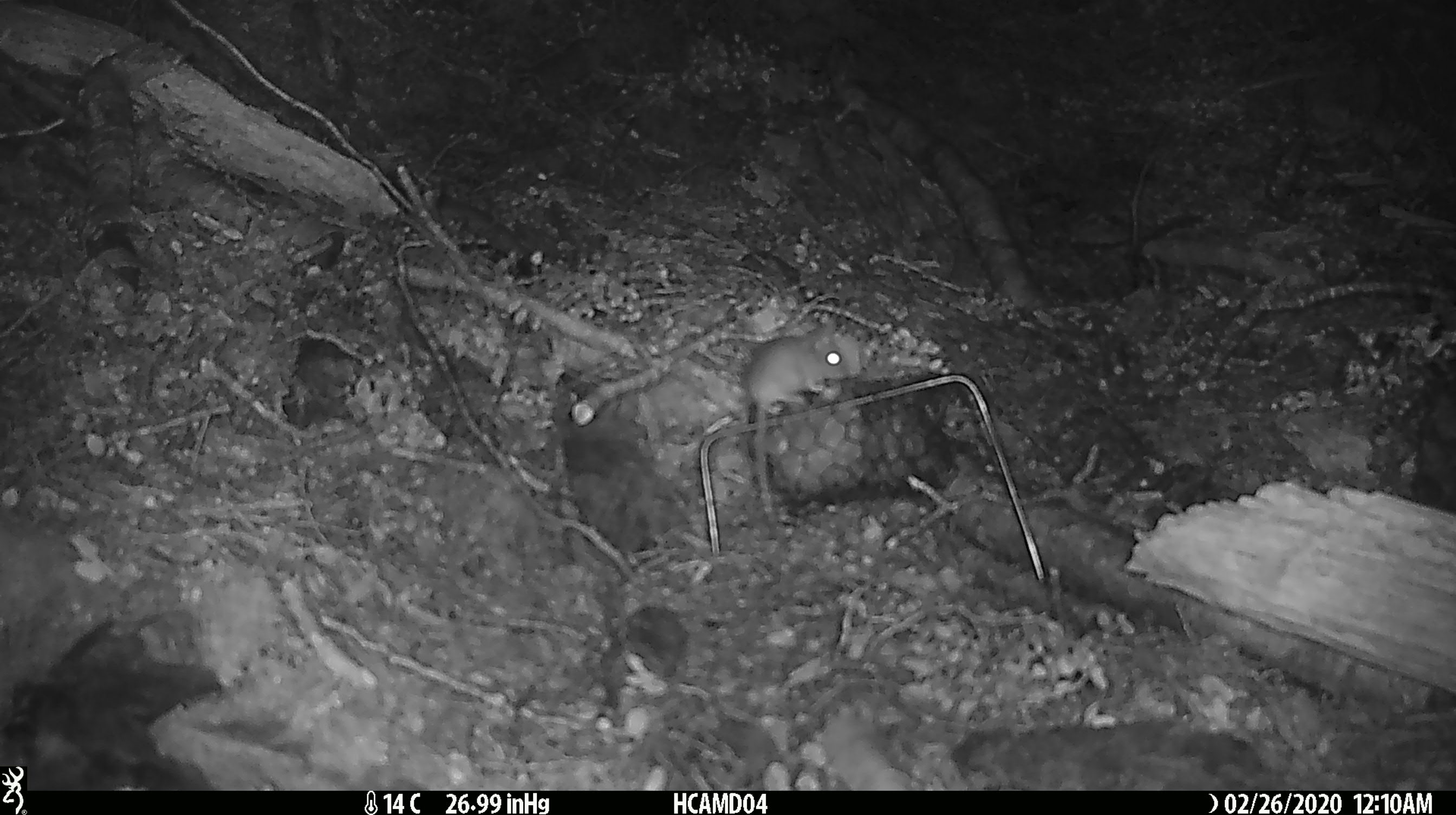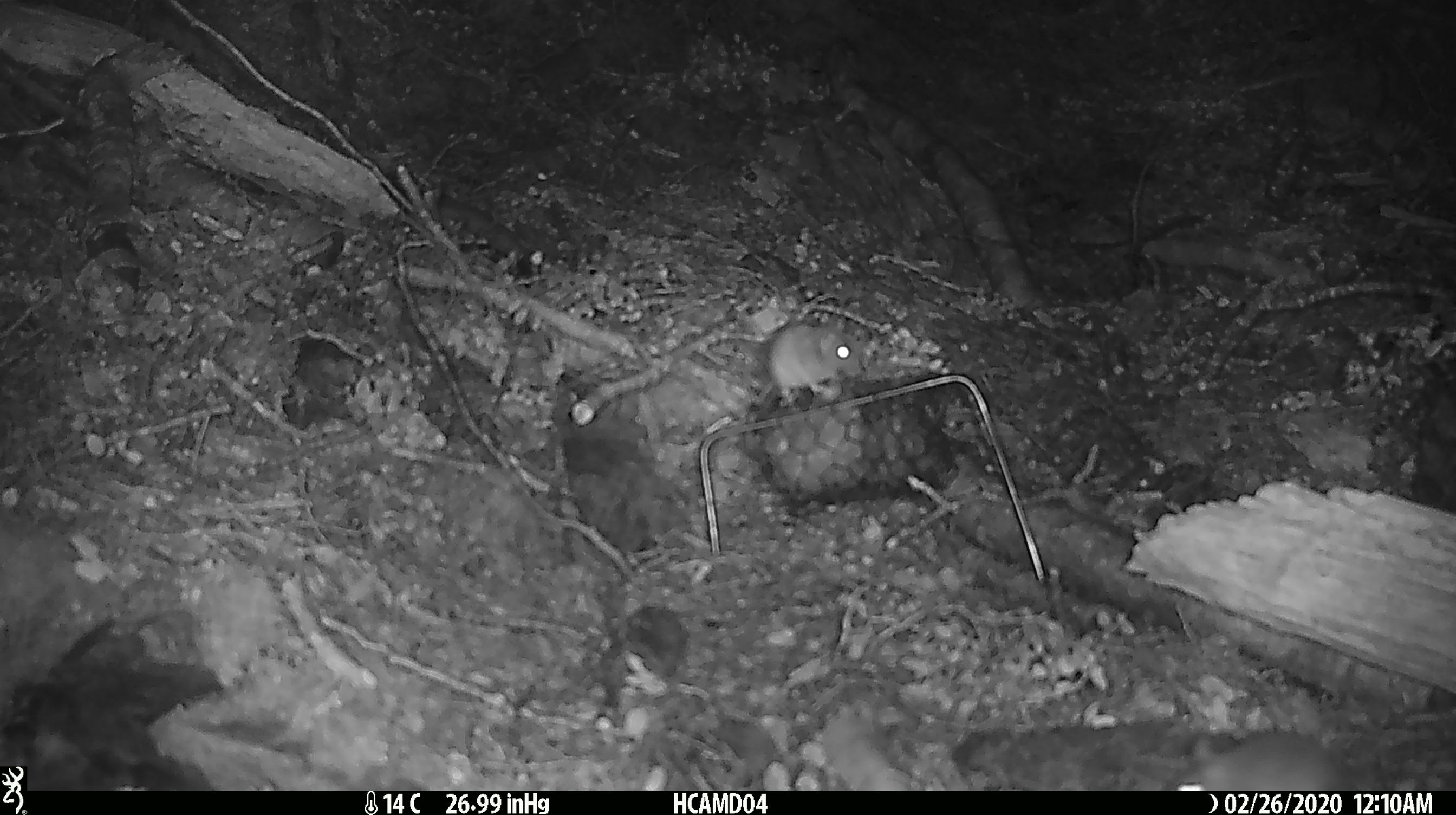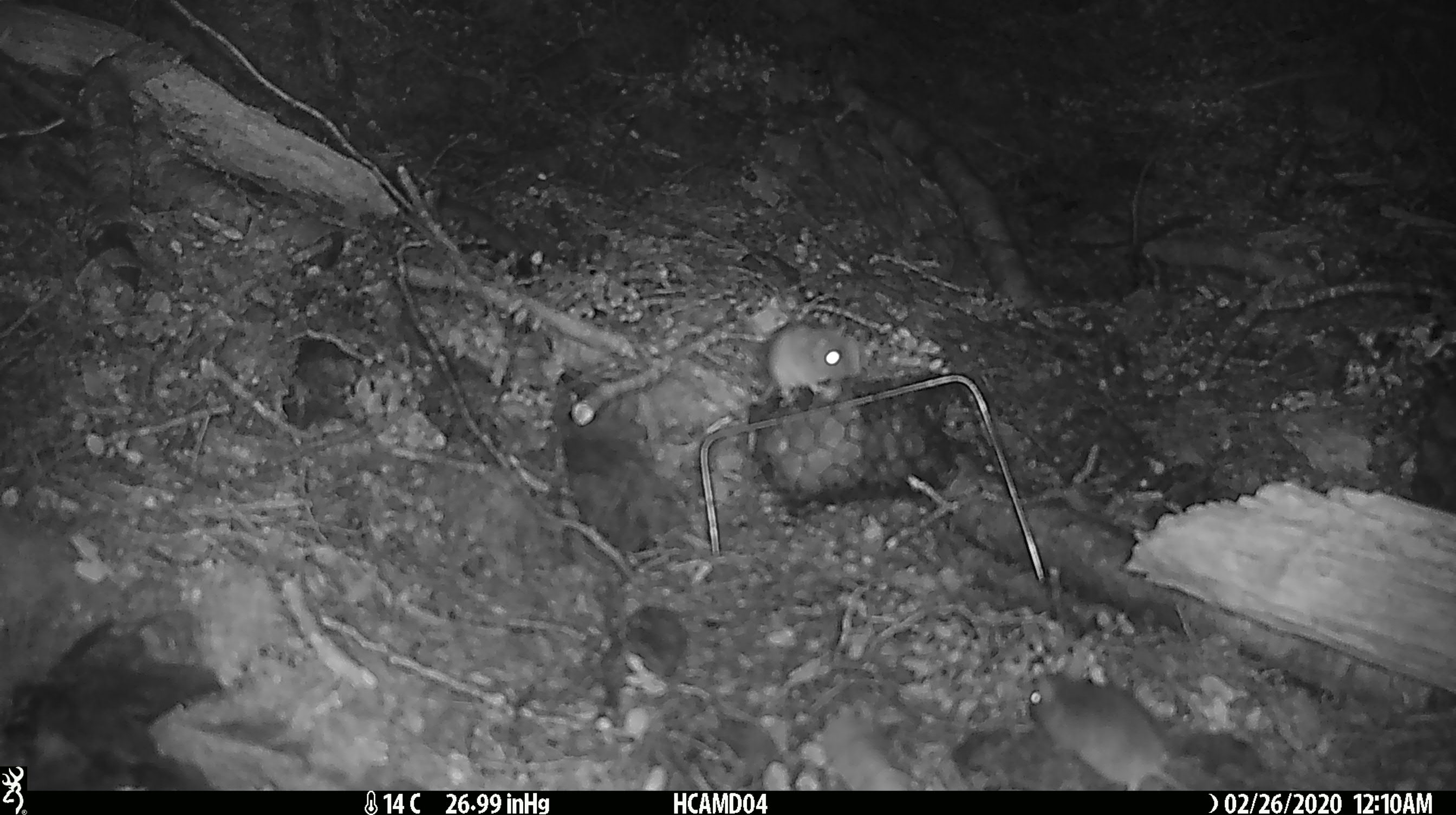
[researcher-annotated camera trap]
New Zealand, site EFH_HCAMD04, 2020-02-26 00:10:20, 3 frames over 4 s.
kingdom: Animalia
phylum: Chordata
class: Mammalia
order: Rodentia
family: Muridae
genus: Mus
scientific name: Mus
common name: mouse